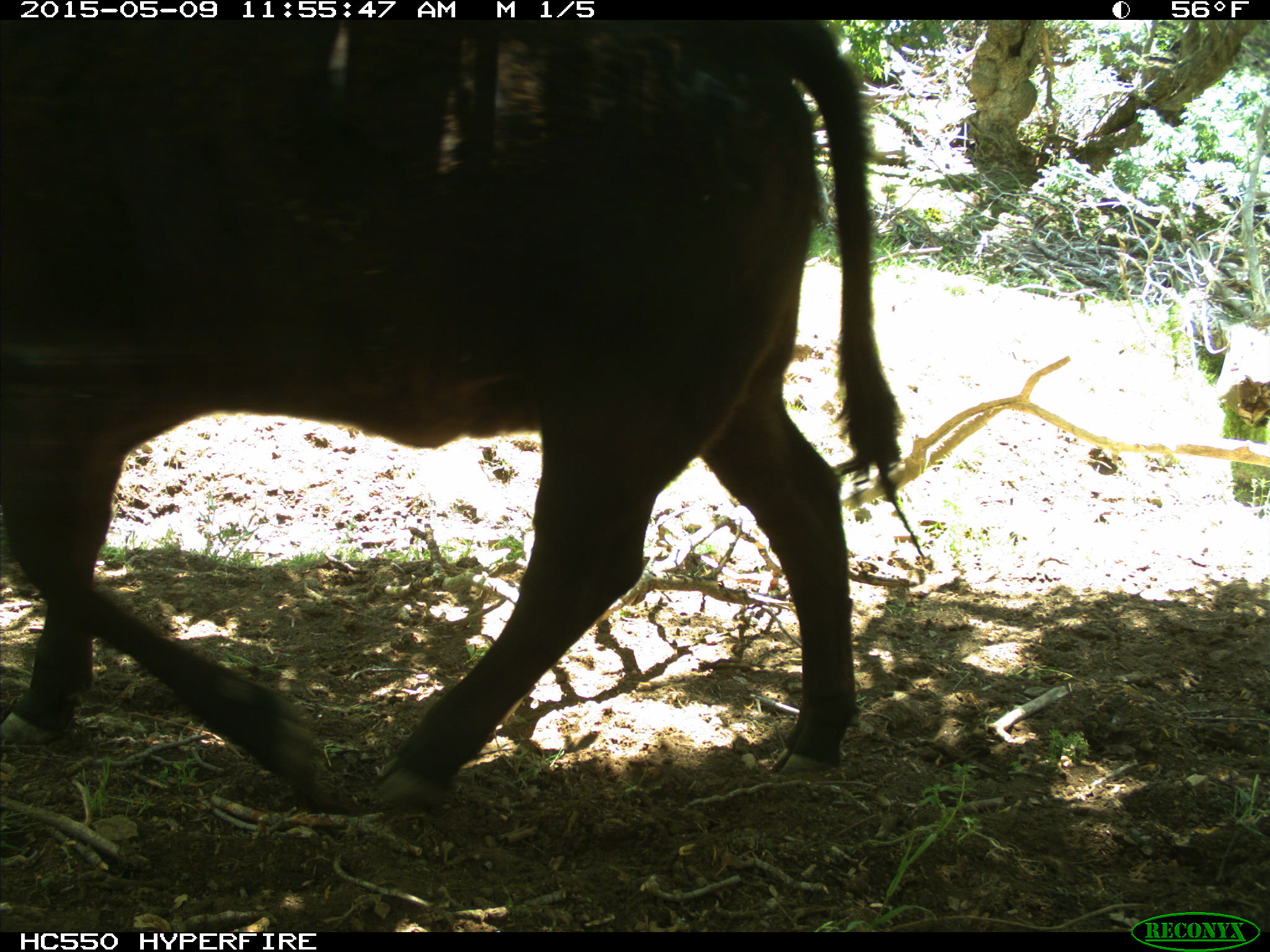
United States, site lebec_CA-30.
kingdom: Animalia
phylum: Chordata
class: Mammalia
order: Artiodactyla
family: Bovidae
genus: Bos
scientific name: Bos taurus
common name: domestic cow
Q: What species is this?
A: Bos taurus (domestic cow).